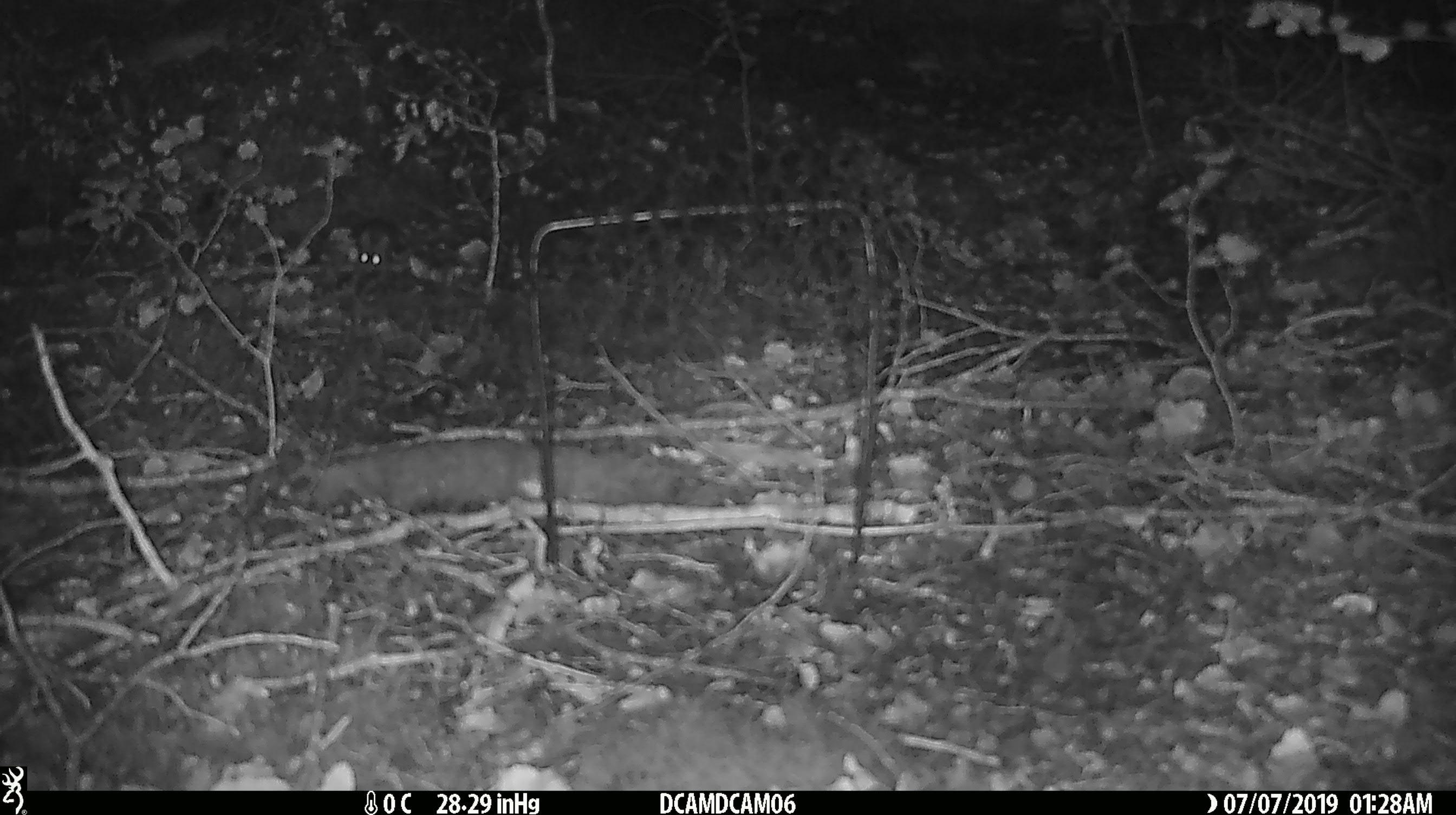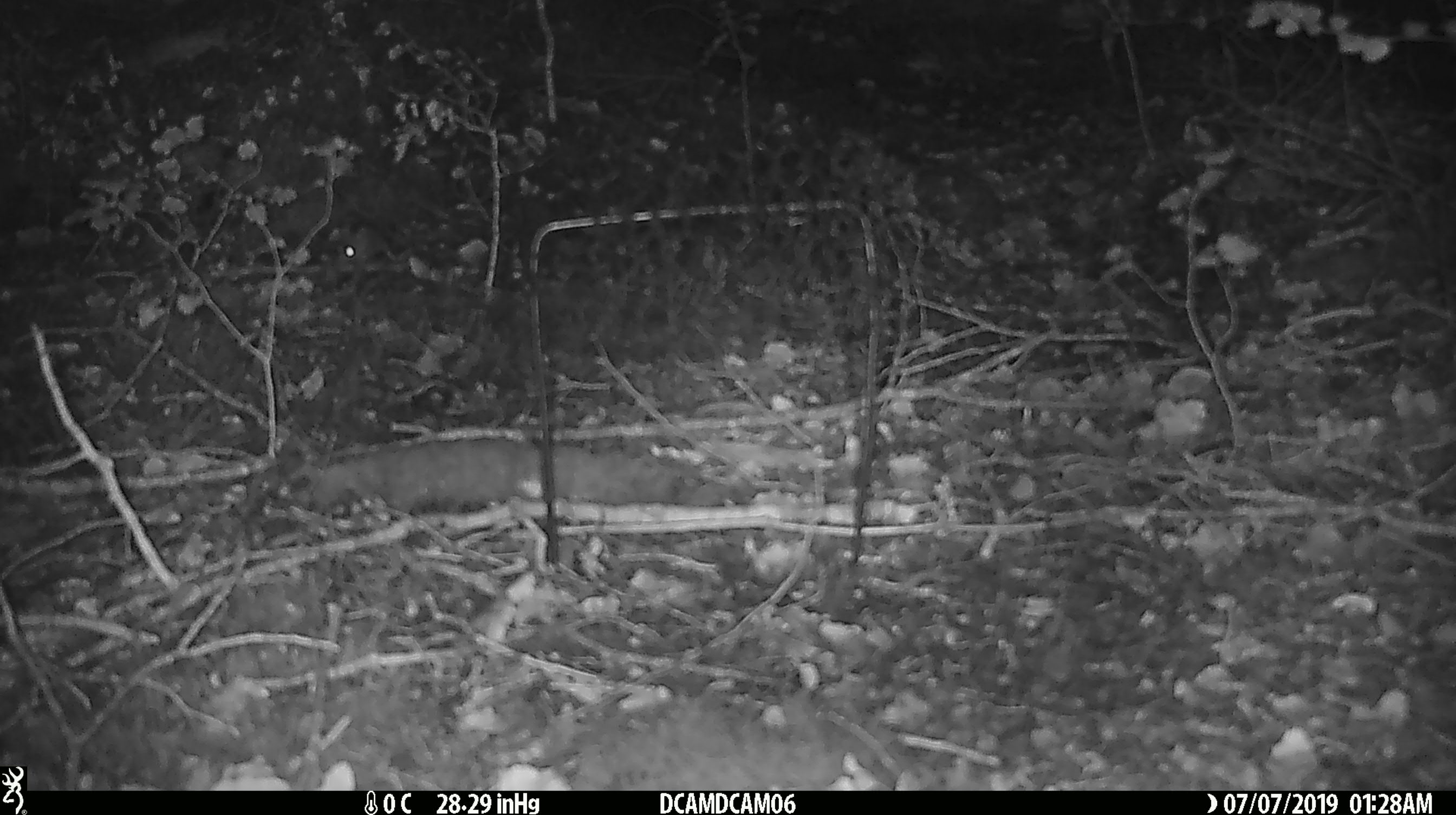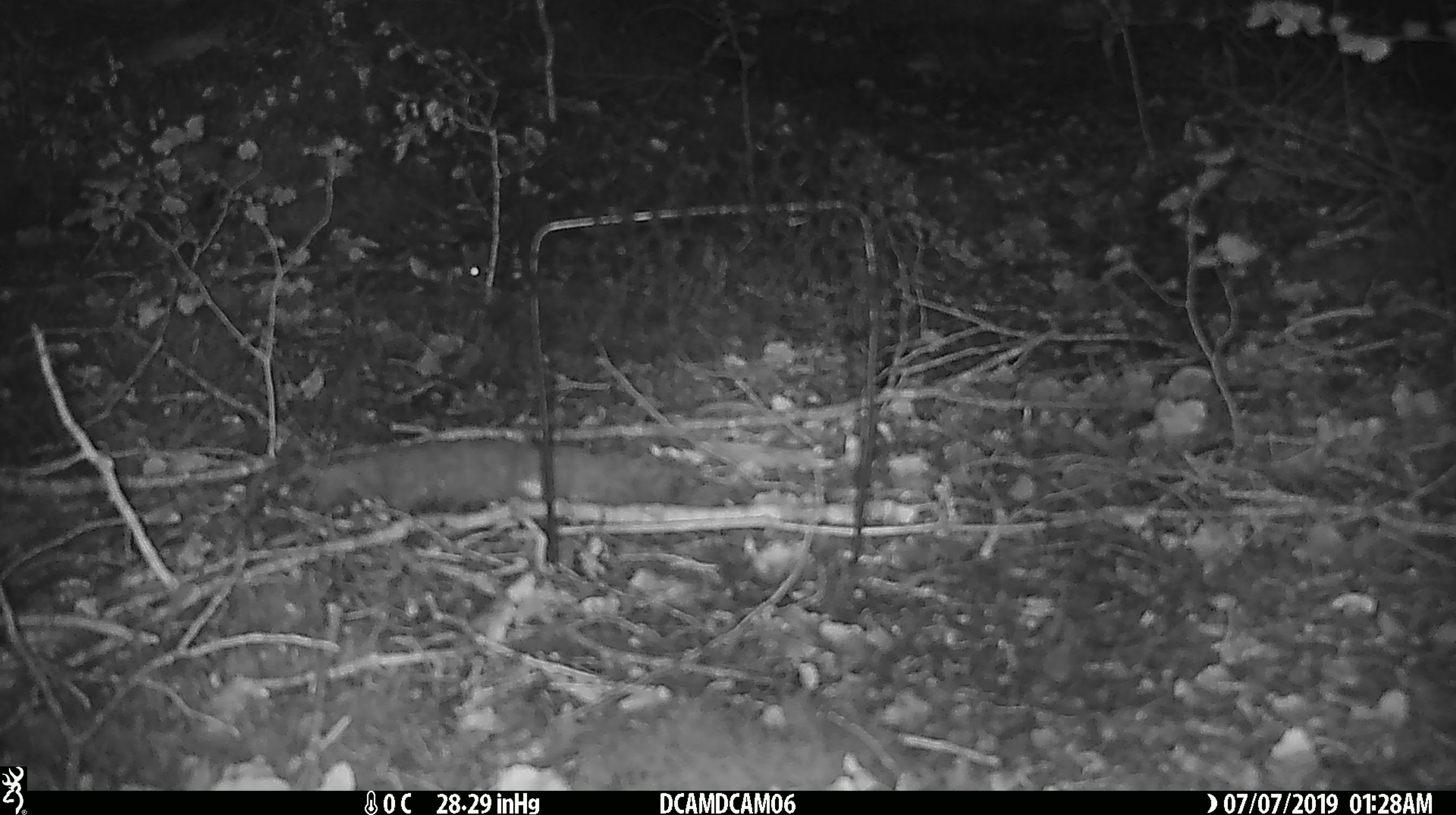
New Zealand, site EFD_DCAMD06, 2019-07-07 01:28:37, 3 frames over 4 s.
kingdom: Animalia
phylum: Chordata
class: Mammalia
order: Rodentia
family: Muridae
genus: Mus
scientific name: Mus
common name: mouse